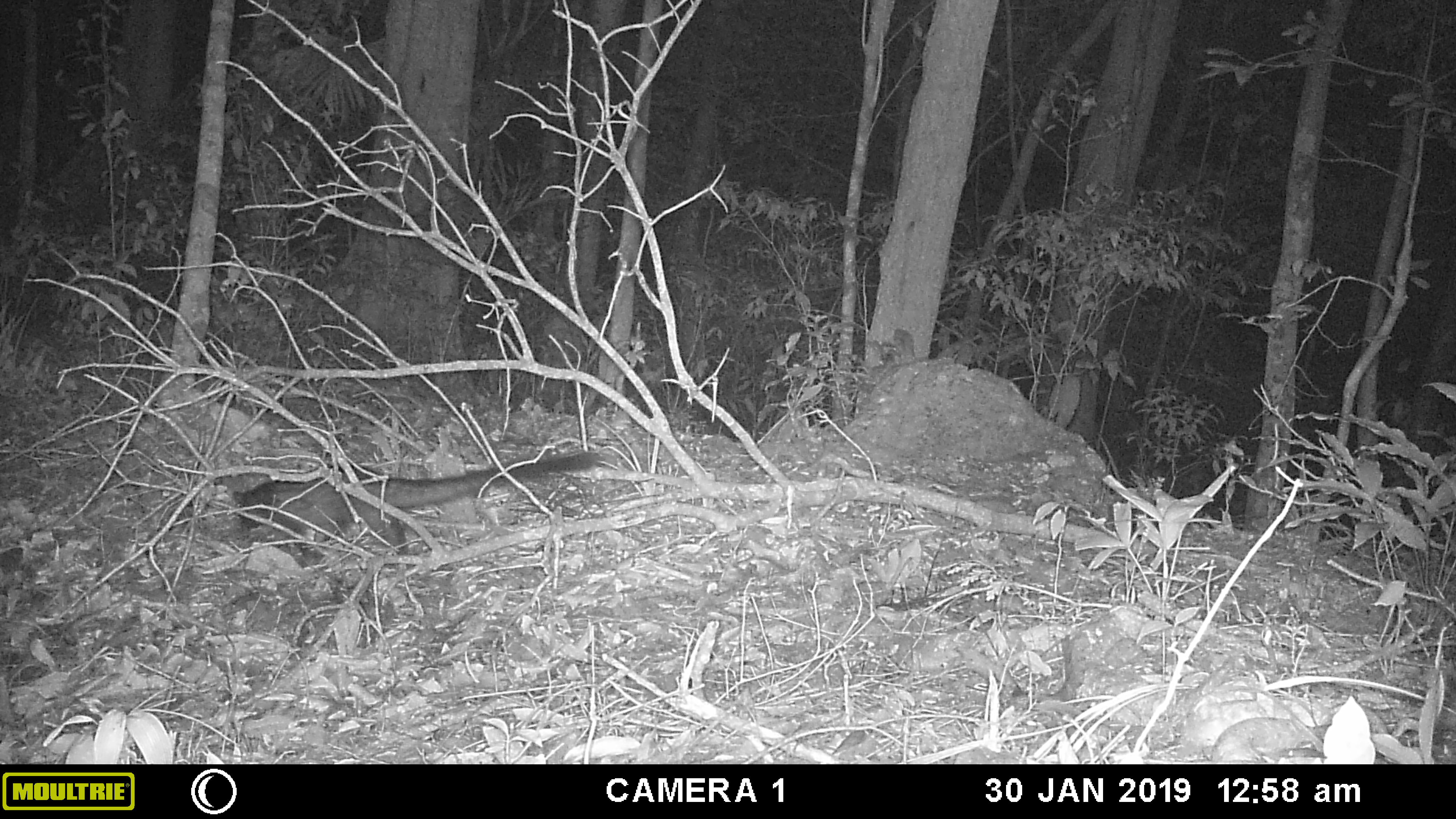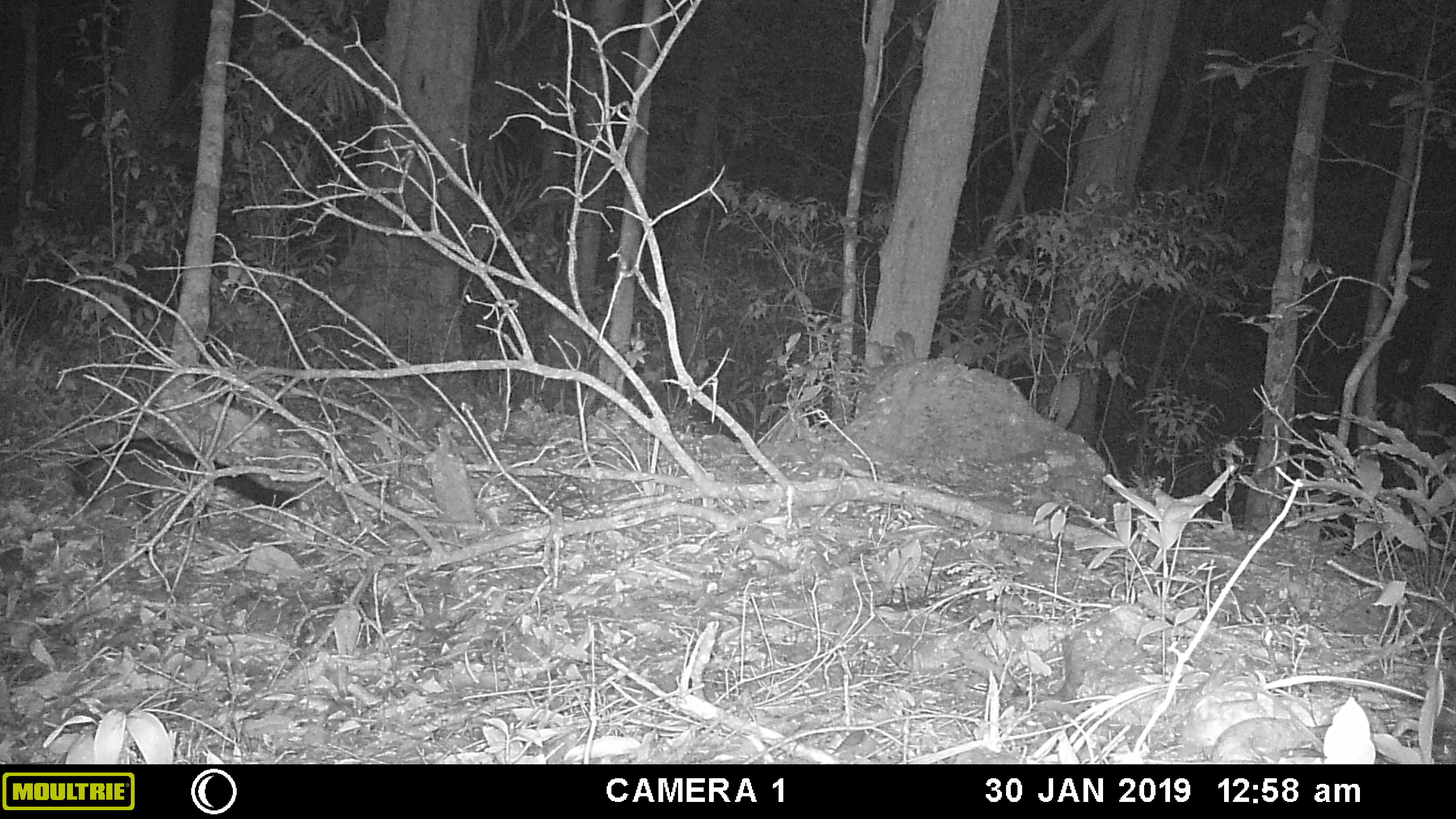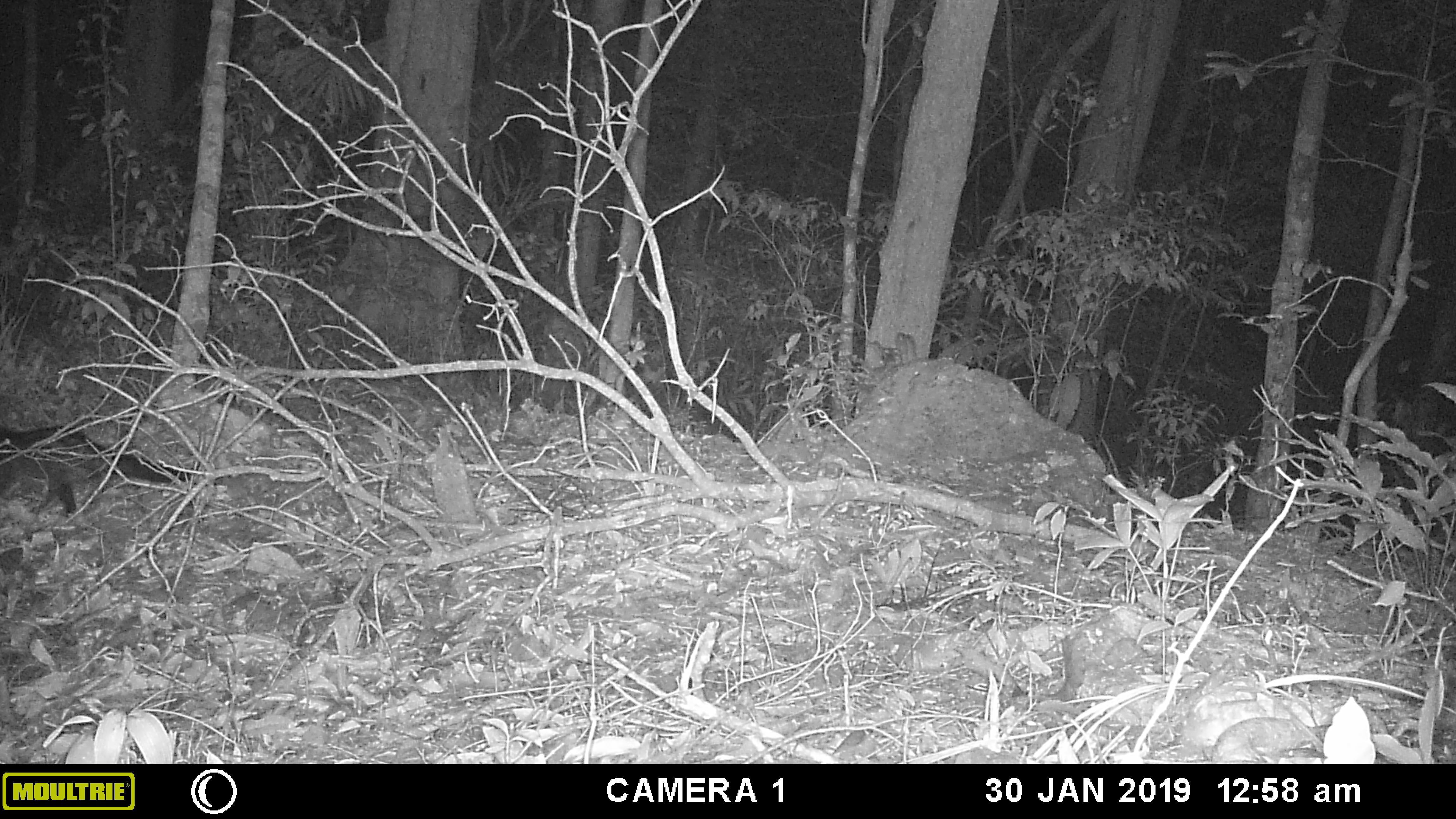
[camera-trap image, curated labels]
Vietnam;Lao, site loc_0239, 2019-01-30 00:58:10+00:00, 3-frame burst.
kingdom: Animalia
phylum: Chordata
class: Mammalia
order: Carnivora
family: Viverridae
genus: Paradoxurus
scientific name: Paradoxurus hermaphroditus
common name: common palm civet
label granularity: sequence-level